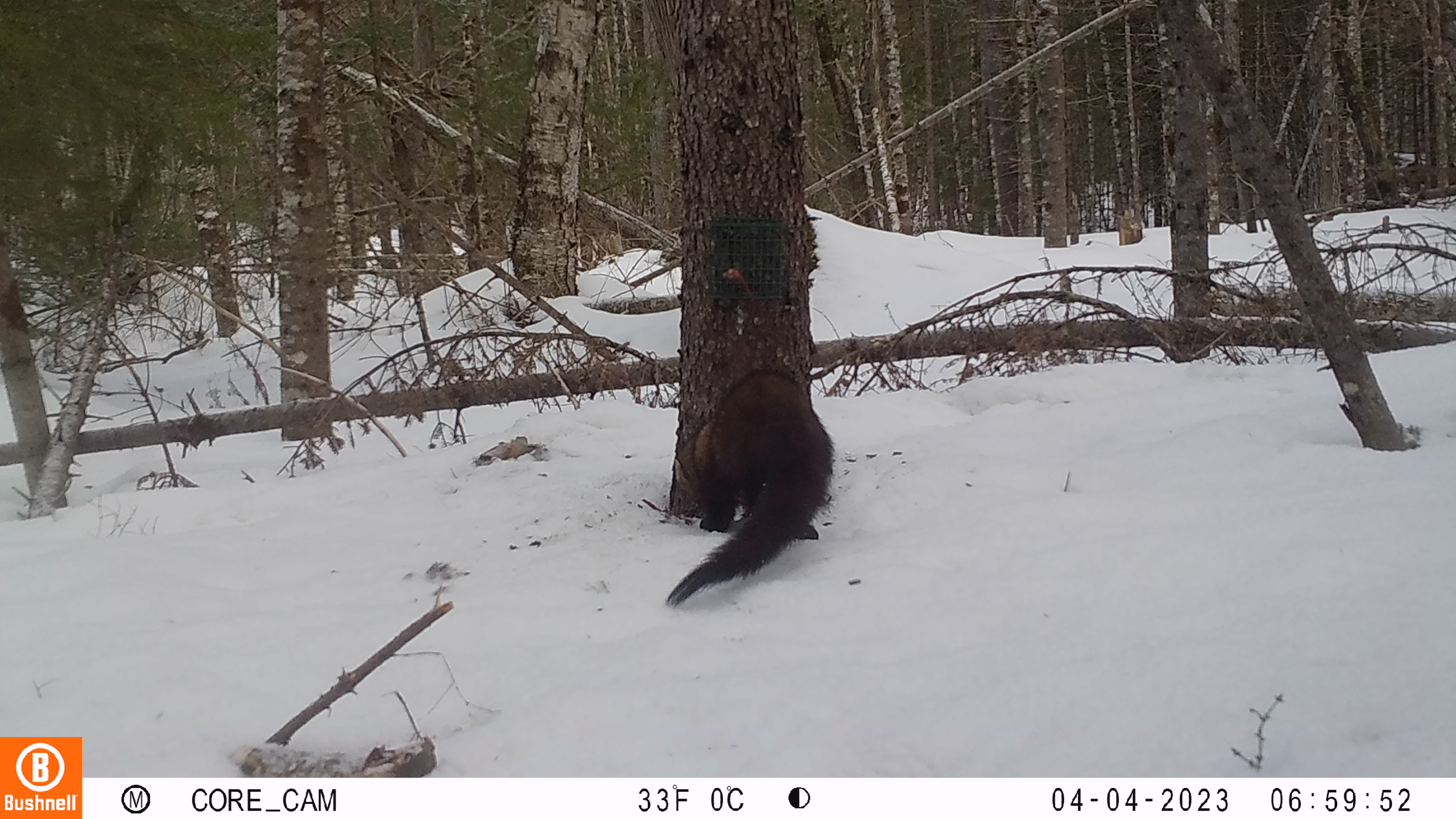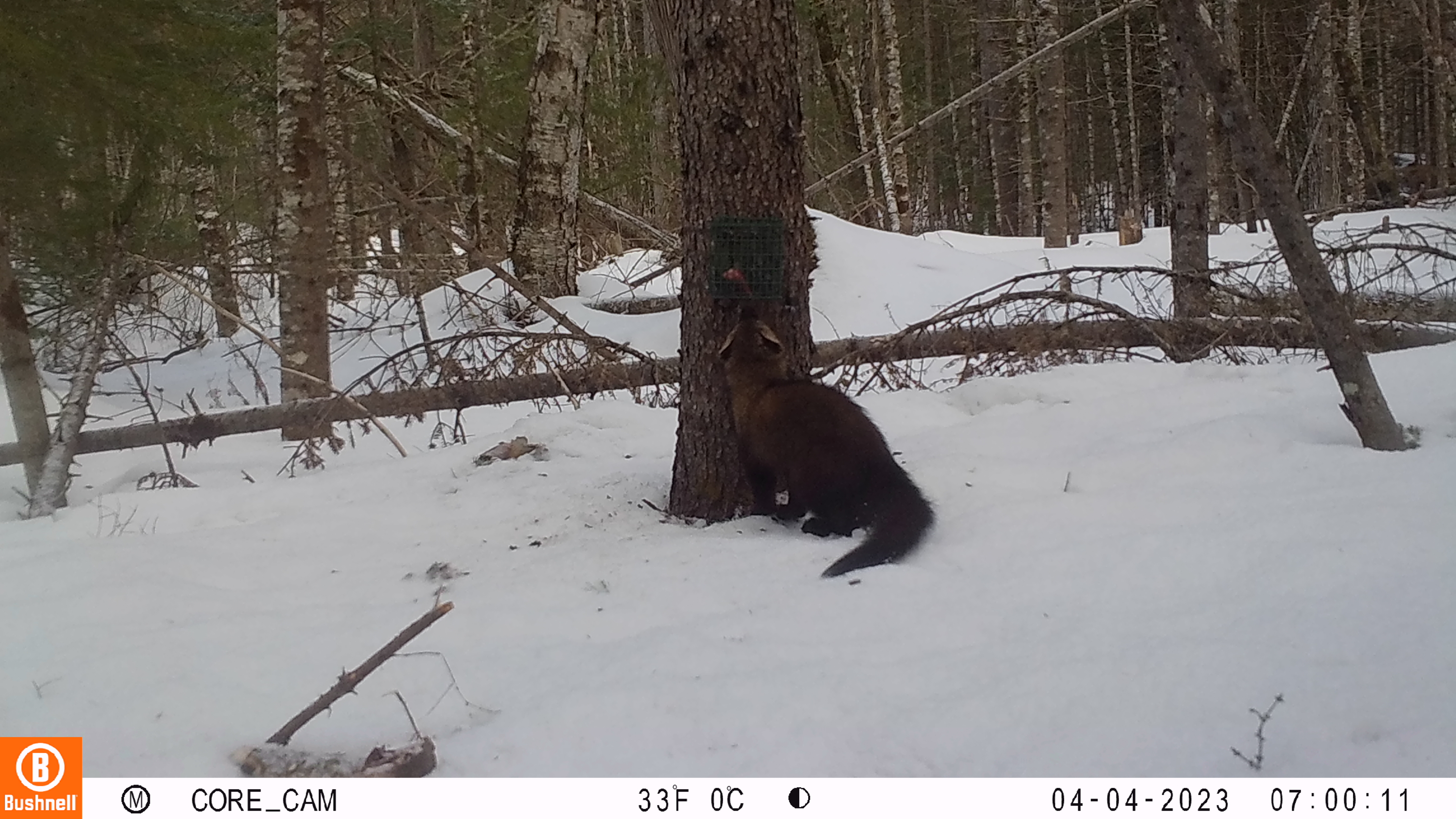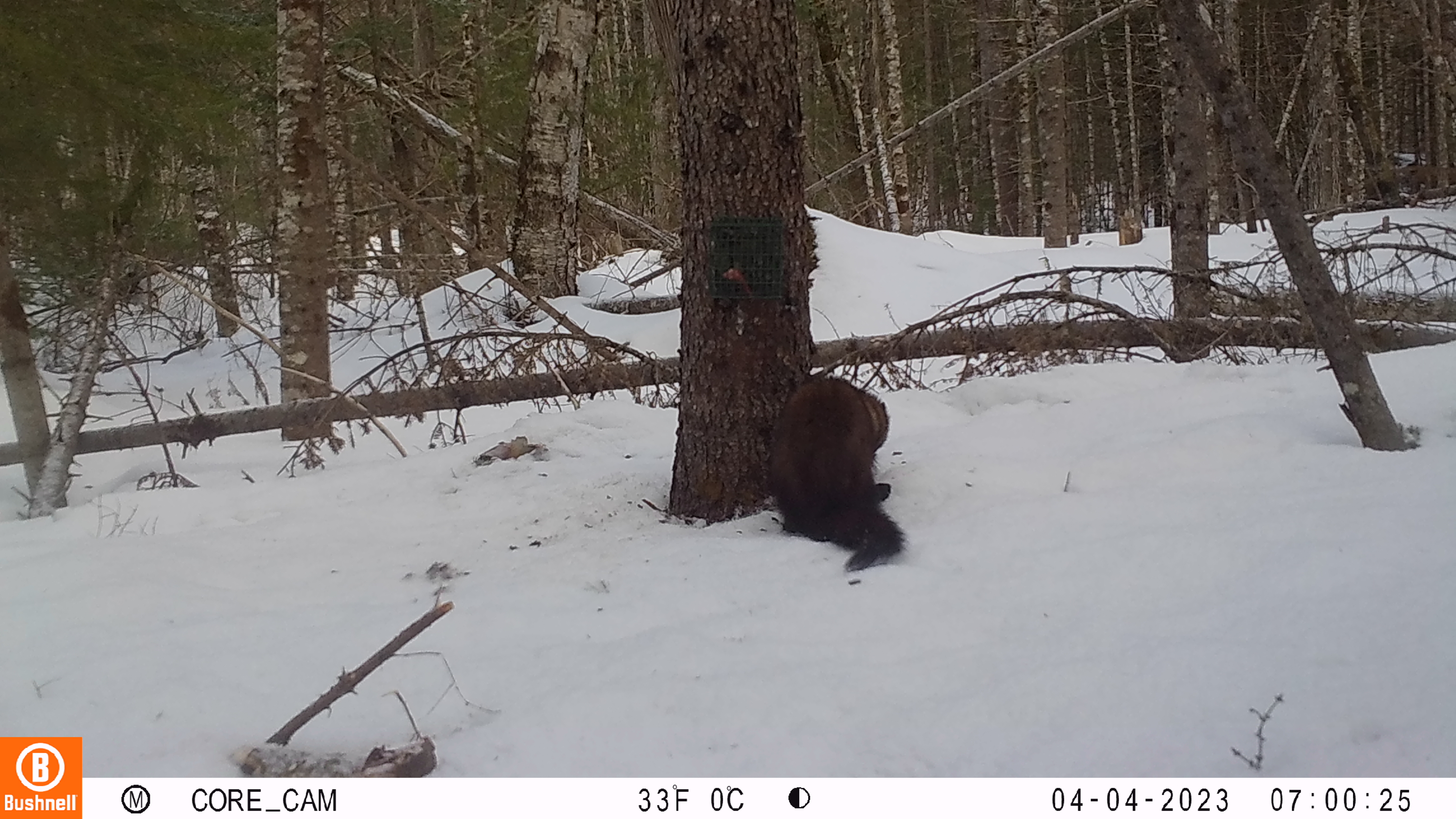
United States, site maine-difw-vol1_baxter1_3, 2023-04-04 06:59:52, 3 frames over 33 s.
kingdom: Animalia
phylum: Chordata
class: Mammalia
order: Carnivora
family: Mustelidae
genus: Pekania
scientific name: Pekania pennanti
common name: fisher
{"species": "fisher (Pekania pennanti)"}